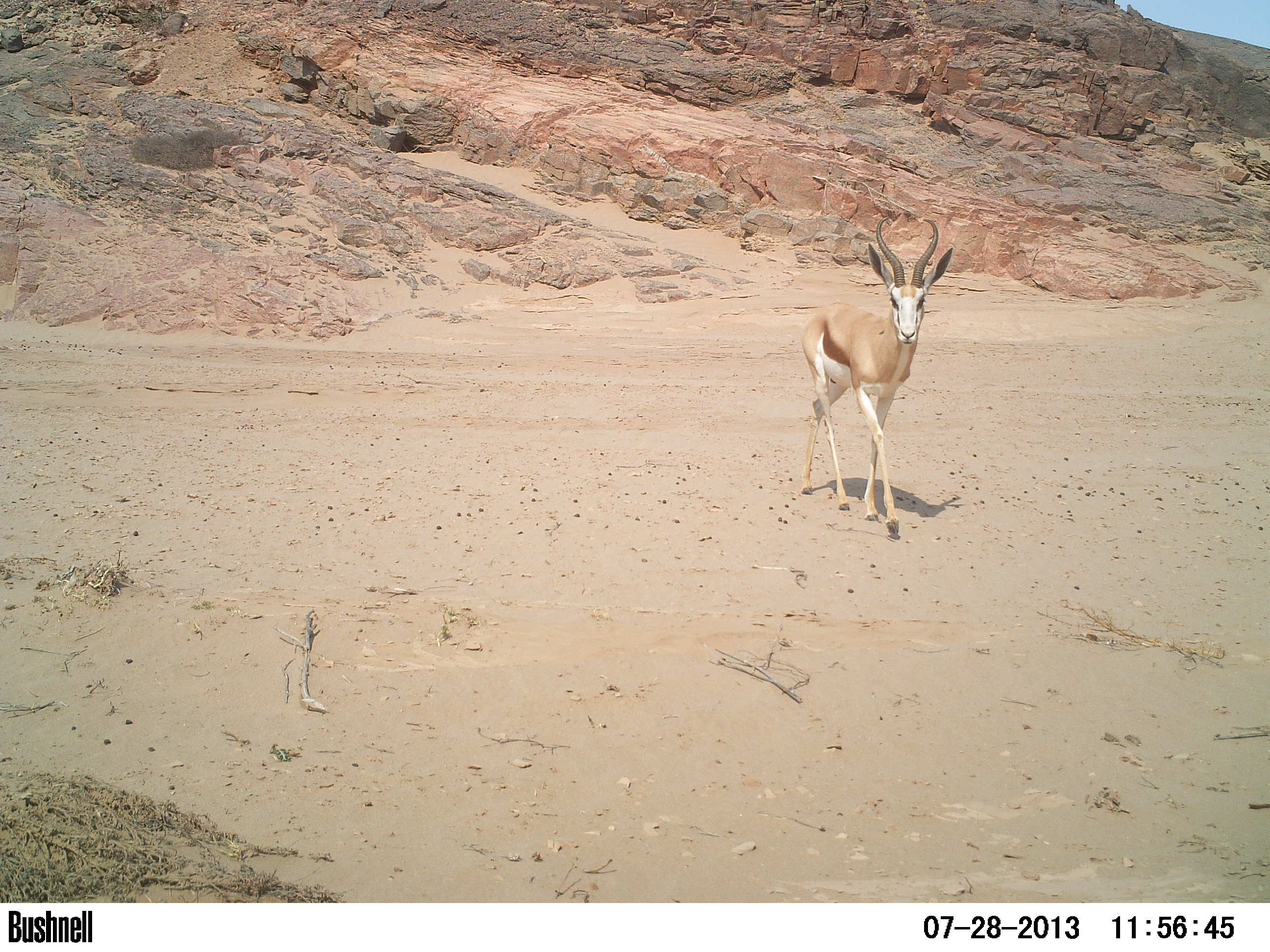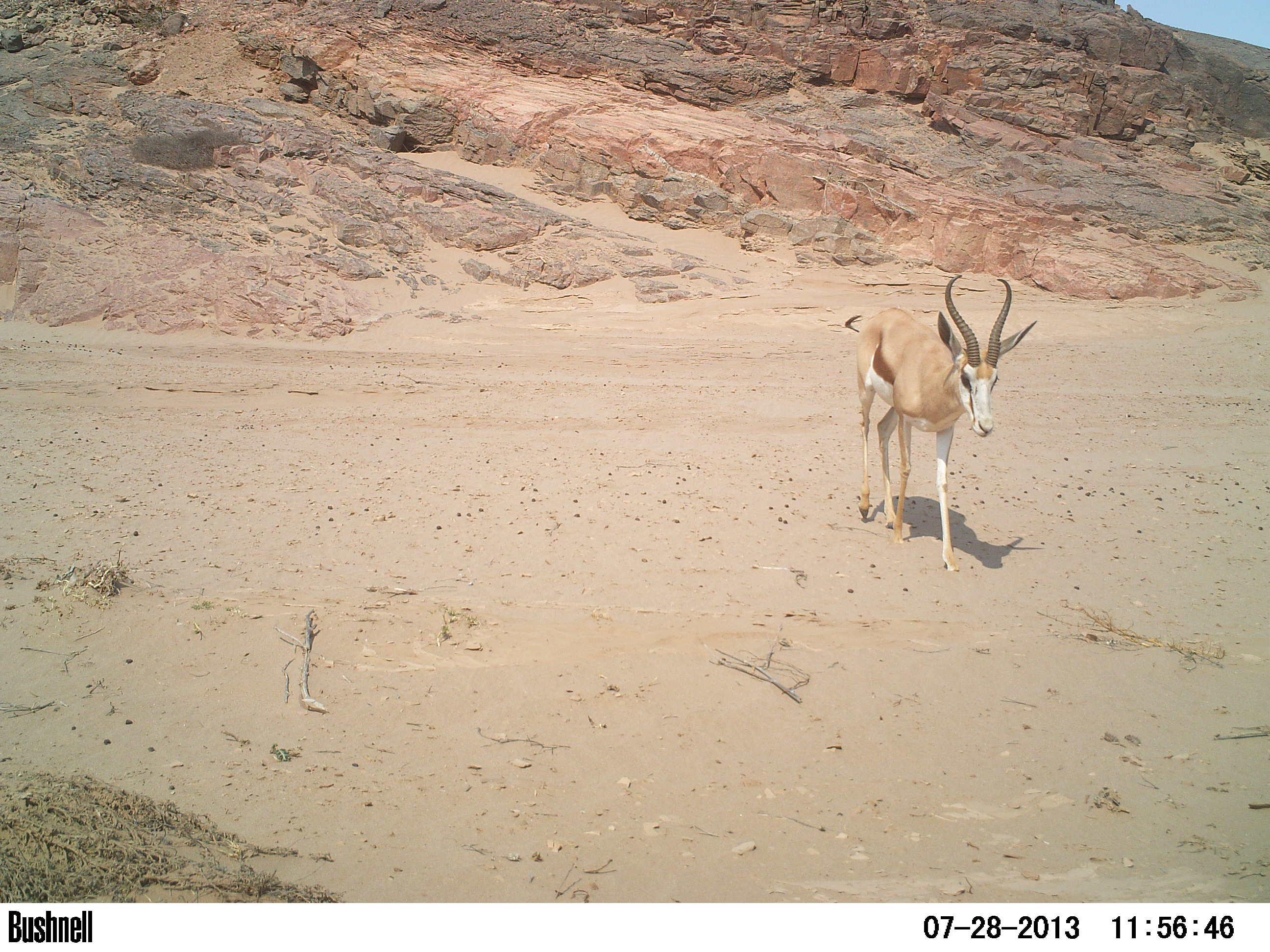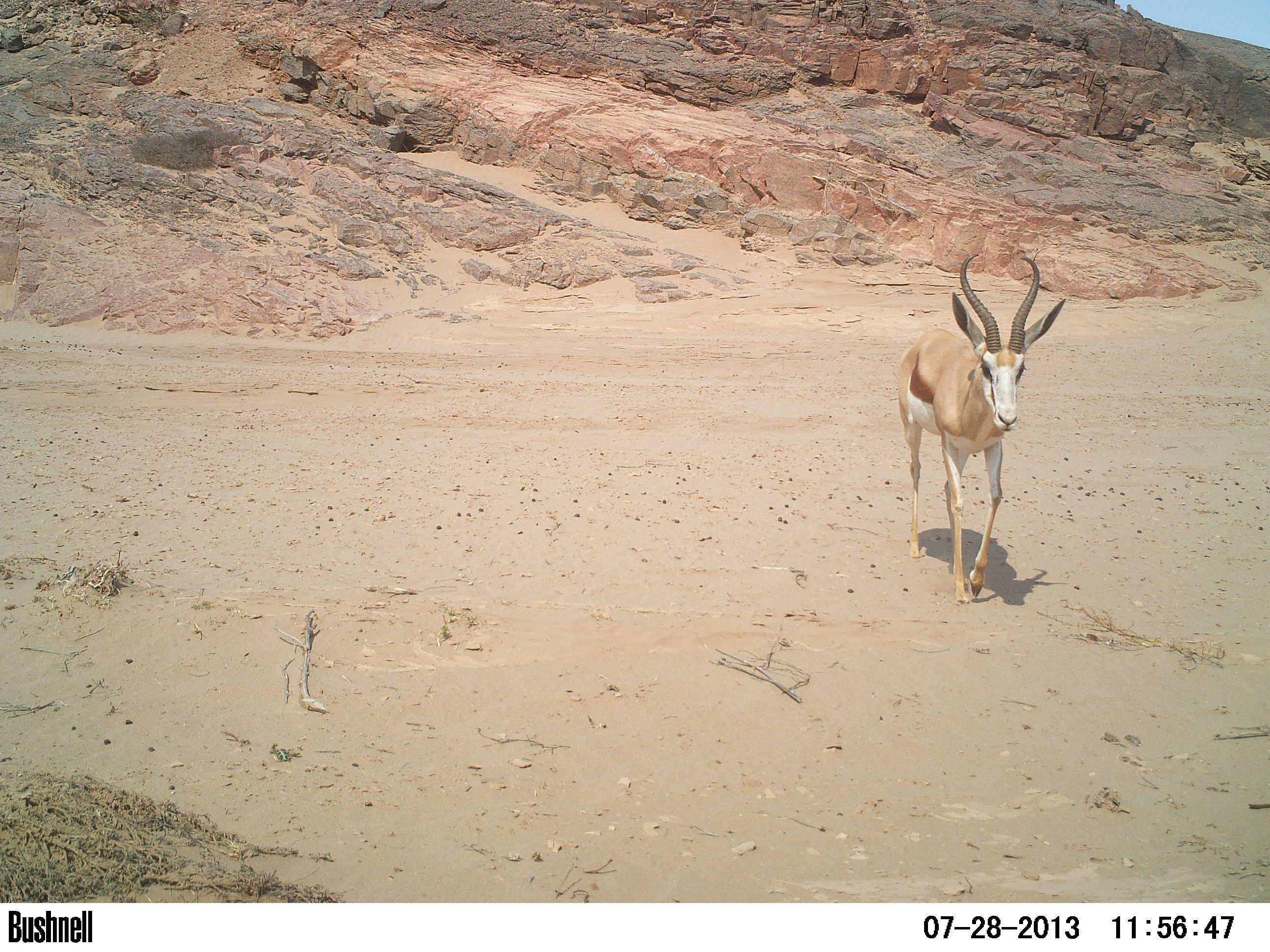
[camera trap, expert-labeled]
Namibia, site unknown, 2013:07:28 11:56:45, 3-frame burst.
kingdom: Animalia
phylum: Chordata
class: Mammalia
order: Artiodactyla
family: Bovidae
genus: Antidorcas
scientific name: Antidorcas marsupialis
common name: springbok